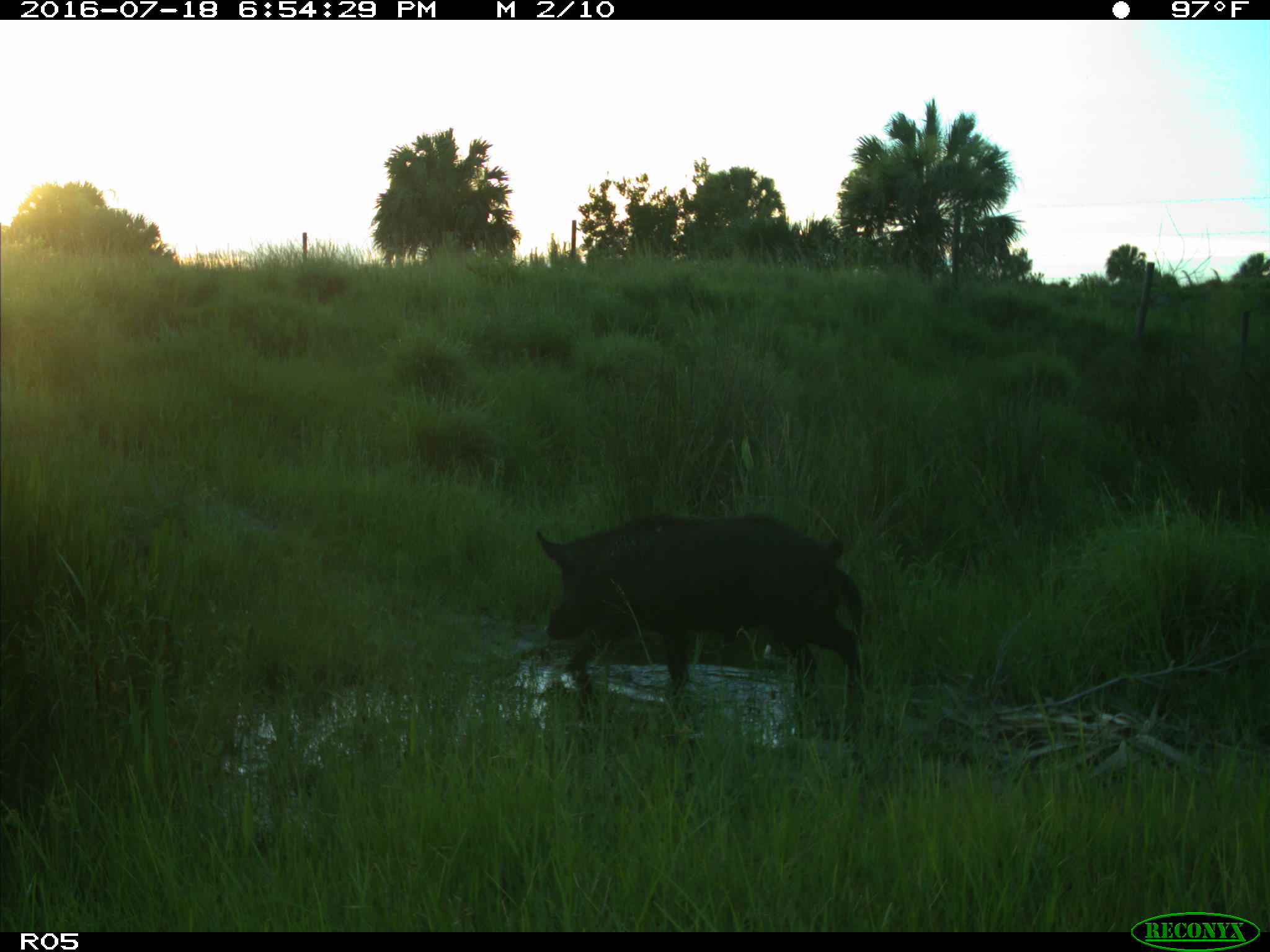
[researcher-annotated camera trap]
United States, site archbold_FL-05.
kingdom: Animalia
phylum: Chordata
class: Mammalia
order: Artiodactyla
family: Suidae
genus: Sus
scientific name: Sus scrofa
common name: wild boar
Sus scrofa (wild boar).